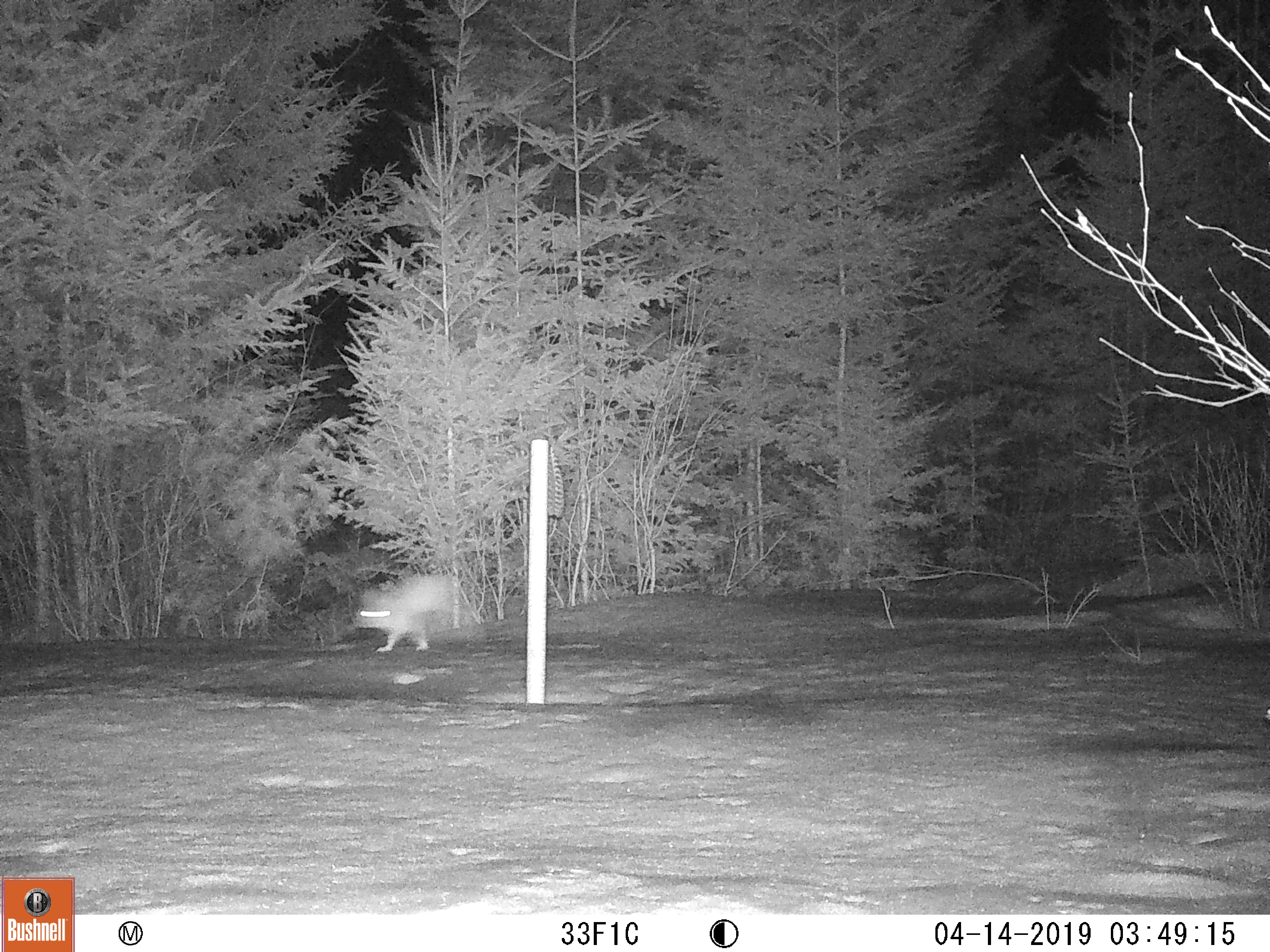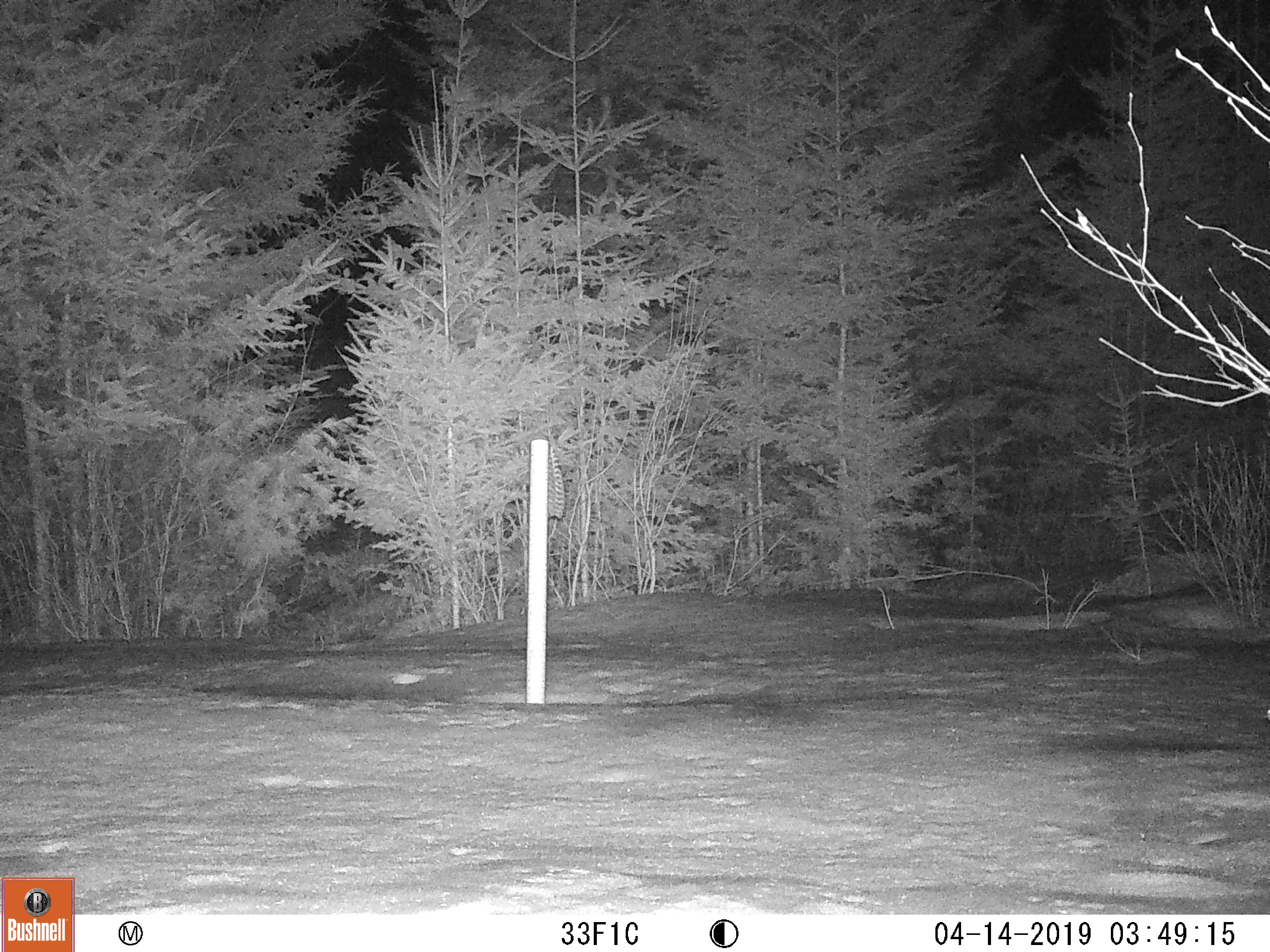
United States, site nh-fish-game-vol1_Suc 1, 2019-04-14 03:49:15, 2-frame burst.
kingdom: Animalia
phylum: Chordata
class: Mammalia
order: Lagomorpha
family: Leporidae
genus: Lepus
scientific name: Lepus americanus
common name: snowshoe hare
Snowshoe hare (Lepus americanus).